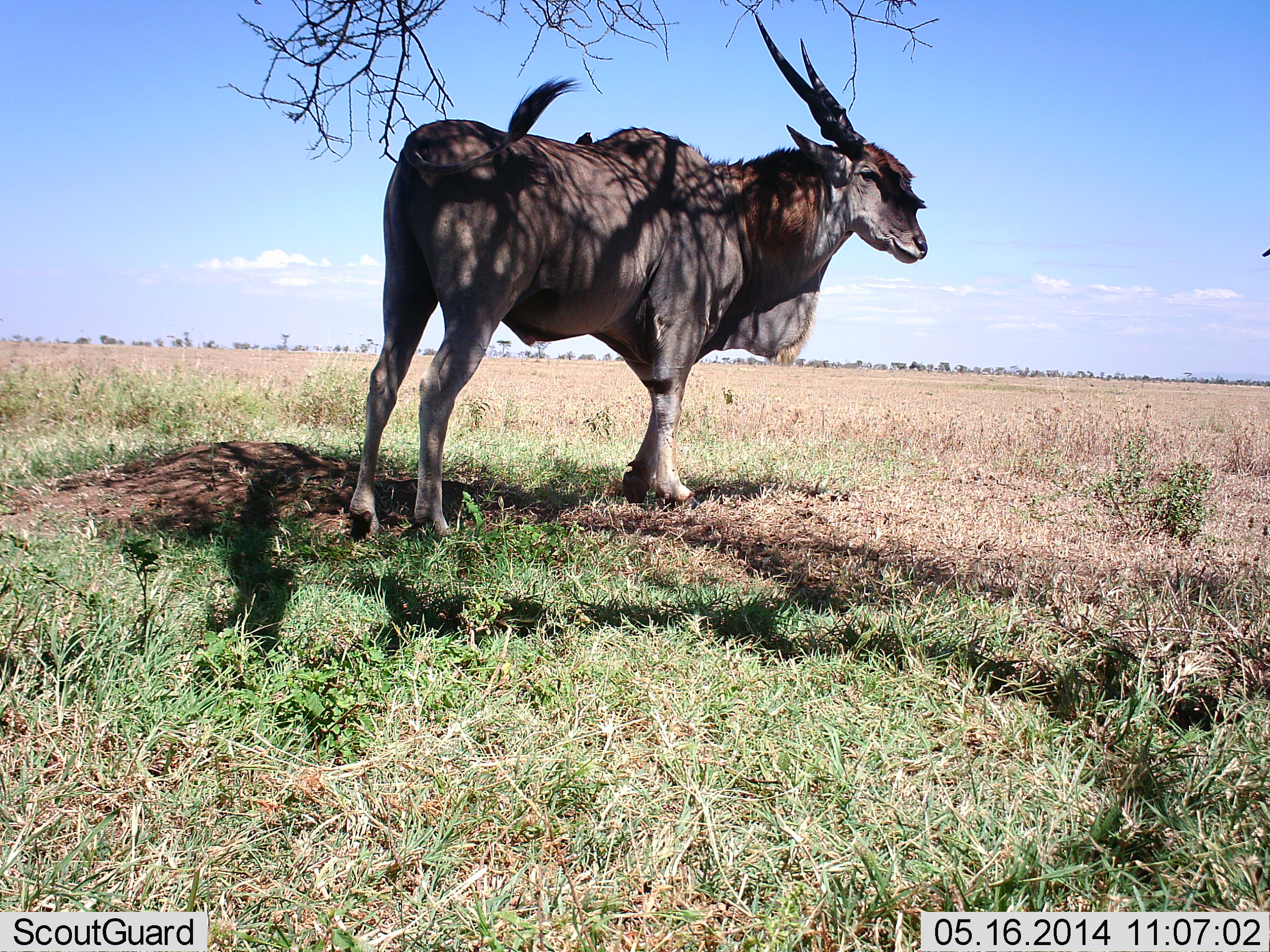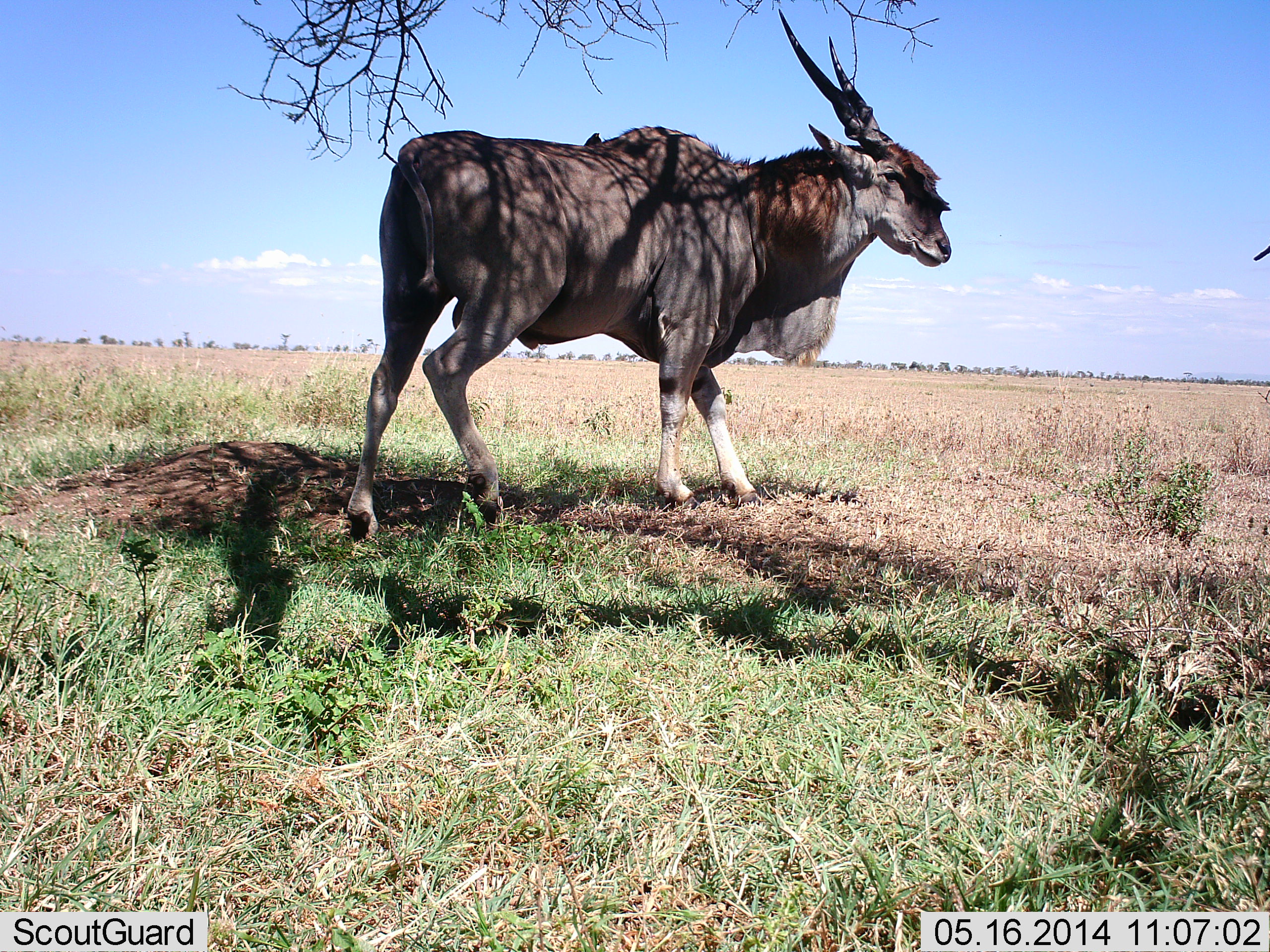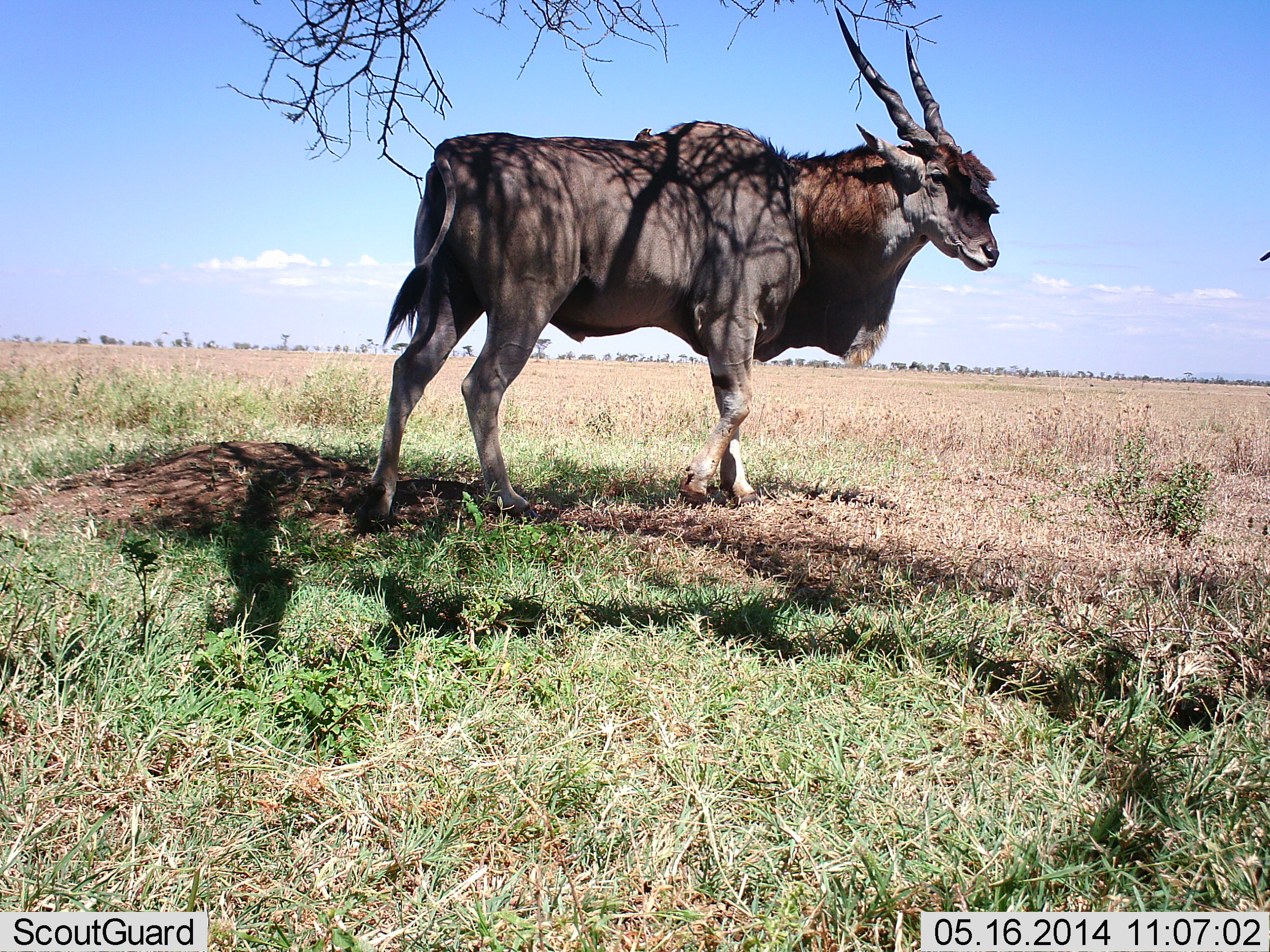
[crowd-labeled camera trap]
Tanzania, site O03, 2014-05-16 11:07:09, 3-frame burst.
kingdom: Animalia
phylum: Chordata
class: Mammalia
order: Artiodactyla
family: Bovidae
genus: Tragelaphus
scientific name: Tragelaphus oryx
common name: eland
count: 1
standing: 73%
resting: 0%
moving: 33%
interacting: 2%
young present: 0%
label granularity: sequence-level